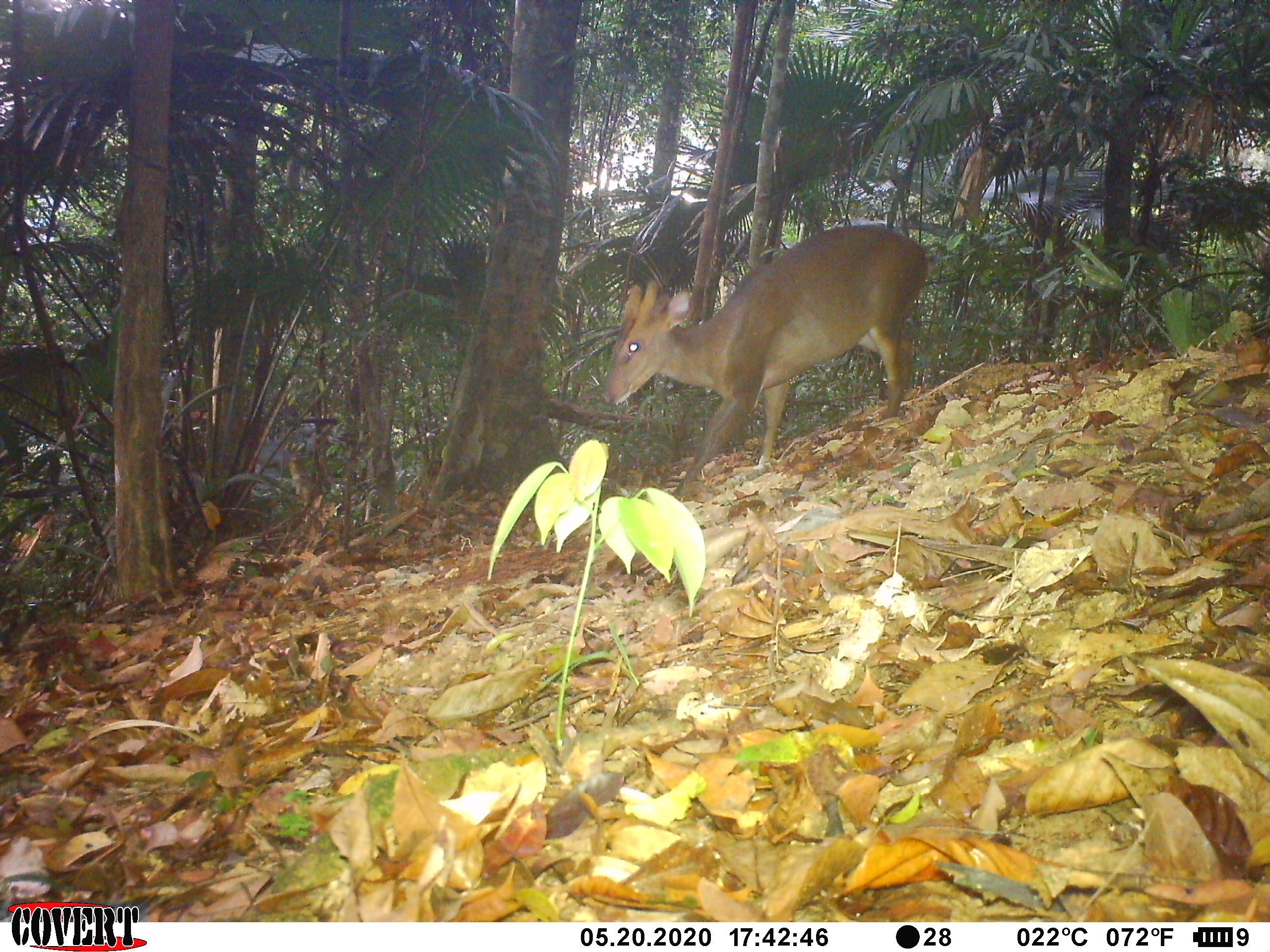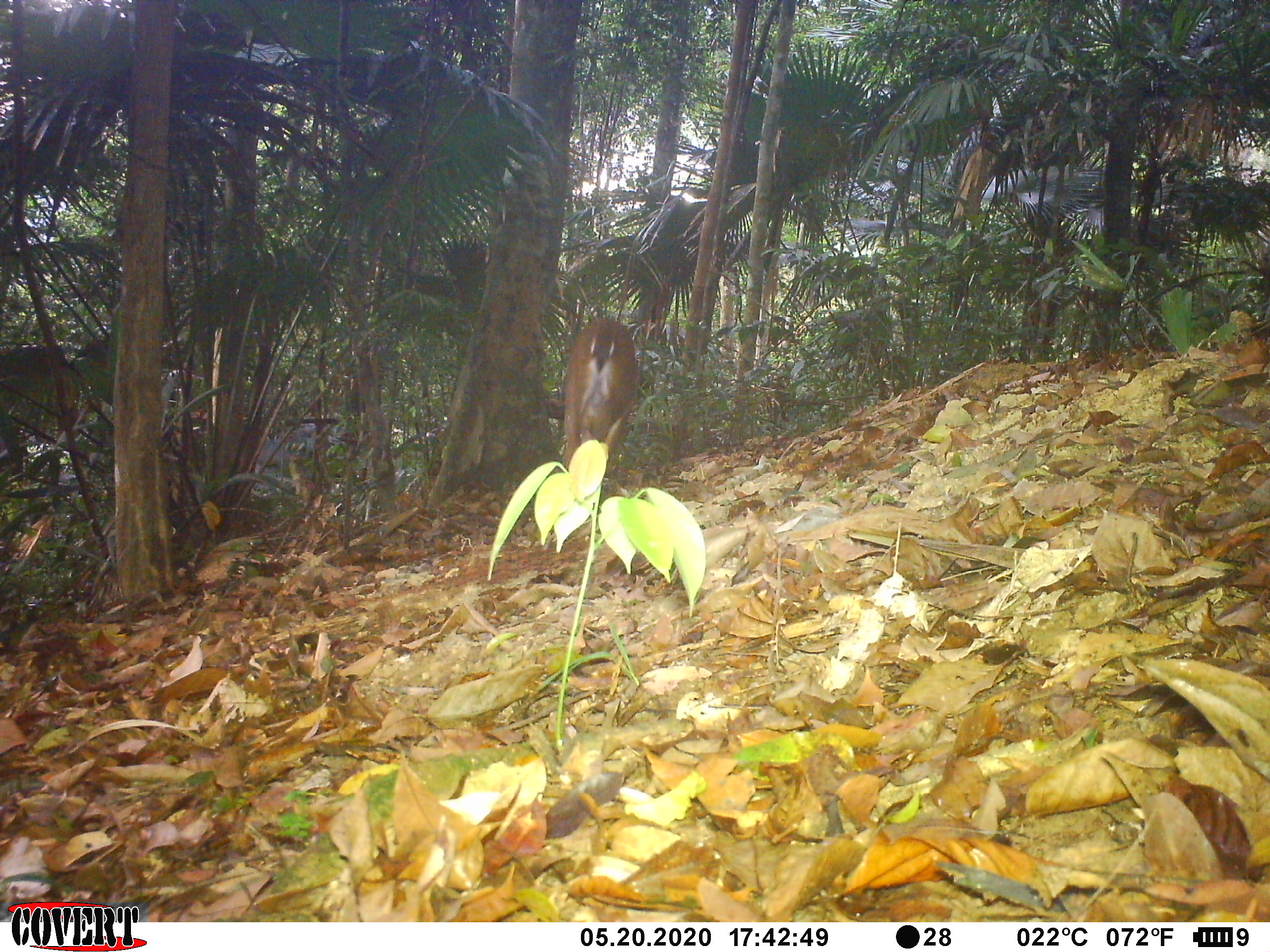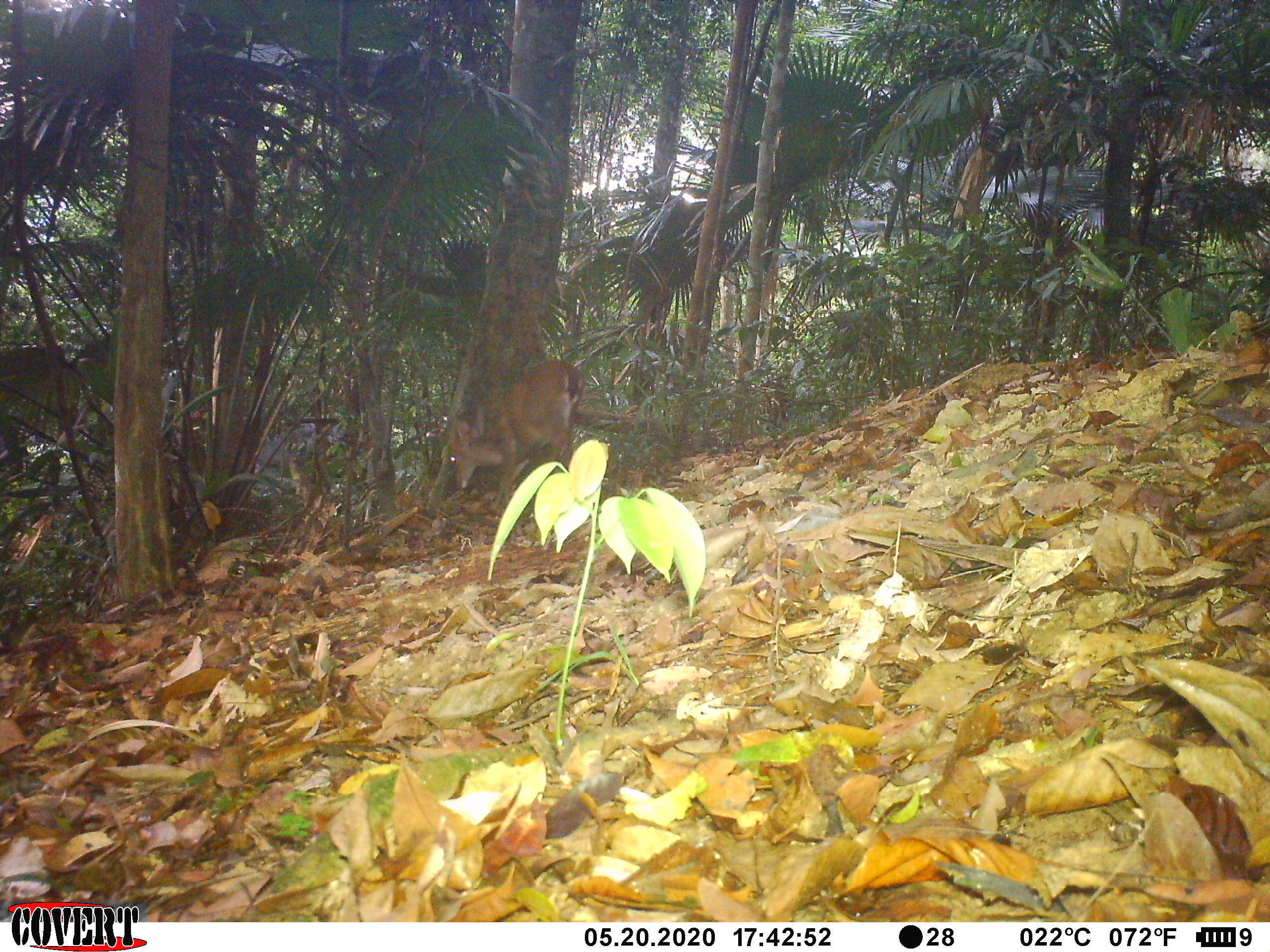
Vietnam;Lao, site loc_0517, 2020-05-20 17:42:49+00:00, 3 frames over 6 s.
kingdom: Animalia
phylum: Chordata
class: Mammalia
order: Artiodactyla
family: Cervidae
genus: Muntiacus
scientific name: Muntiacus vuquangensis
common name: large-antlered muntjac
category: large antlered muntjac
Large antlered muntjac (large-antlered muntjac) (Muntiacus vuquangensis). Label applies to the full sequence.